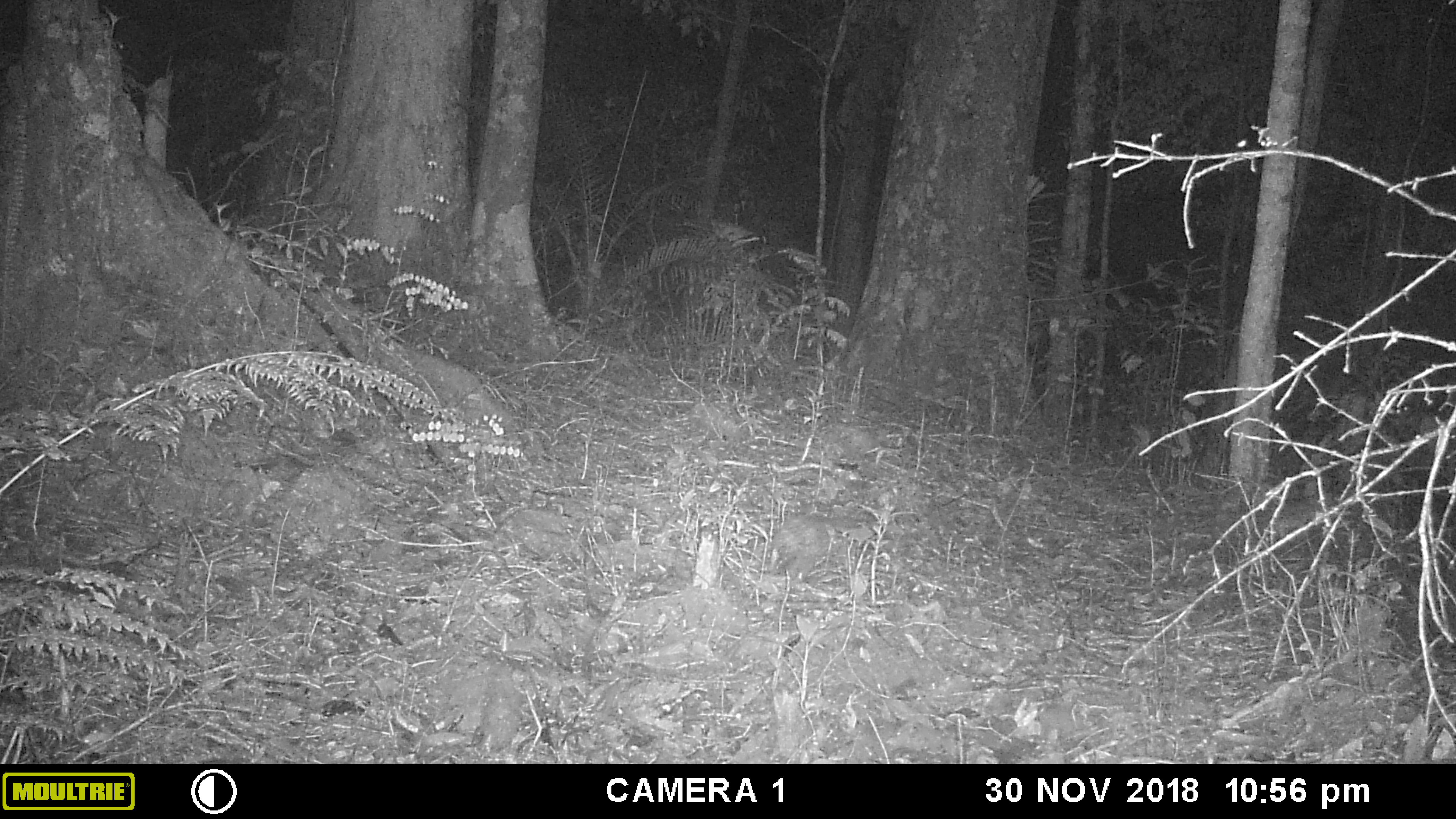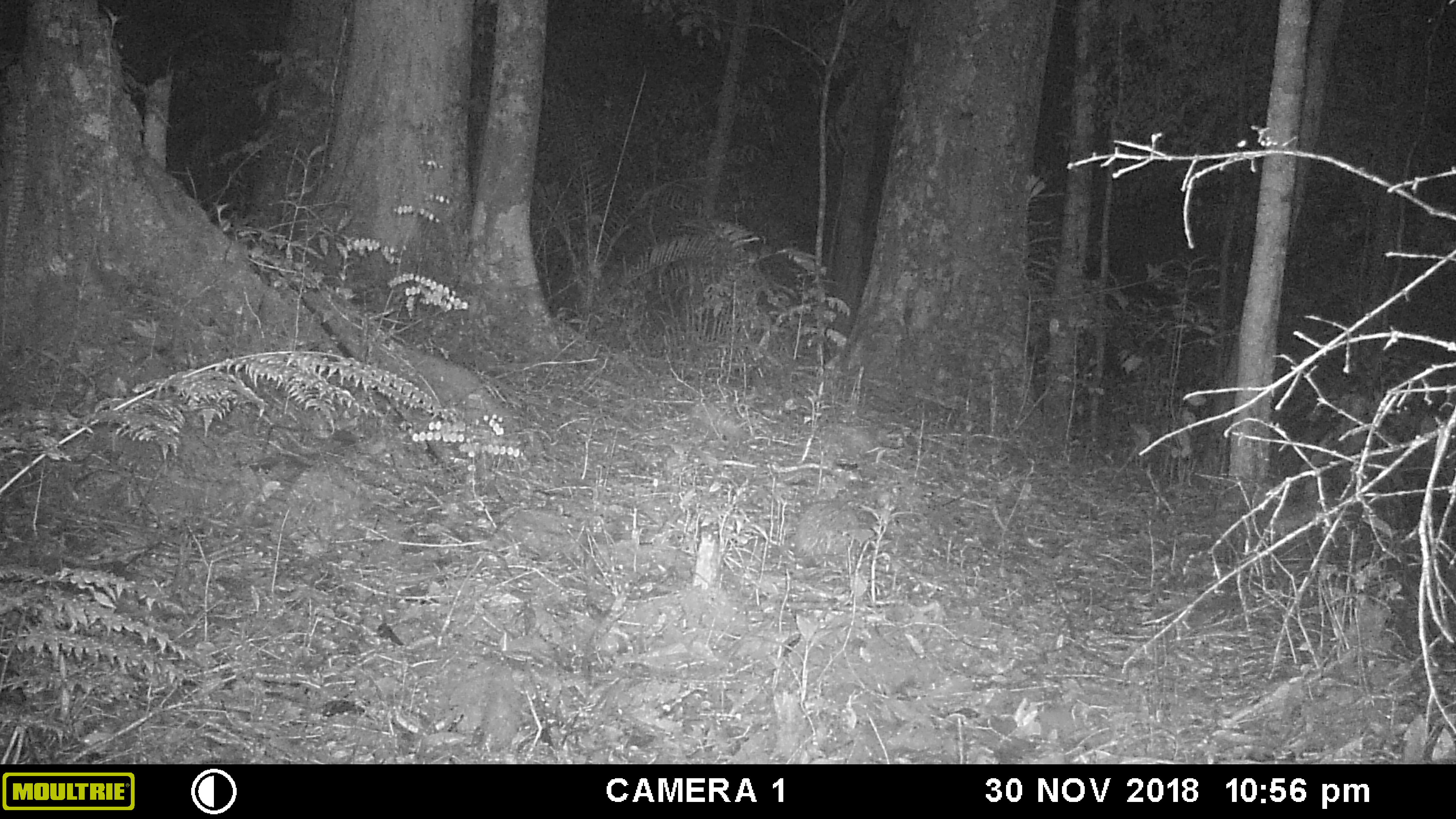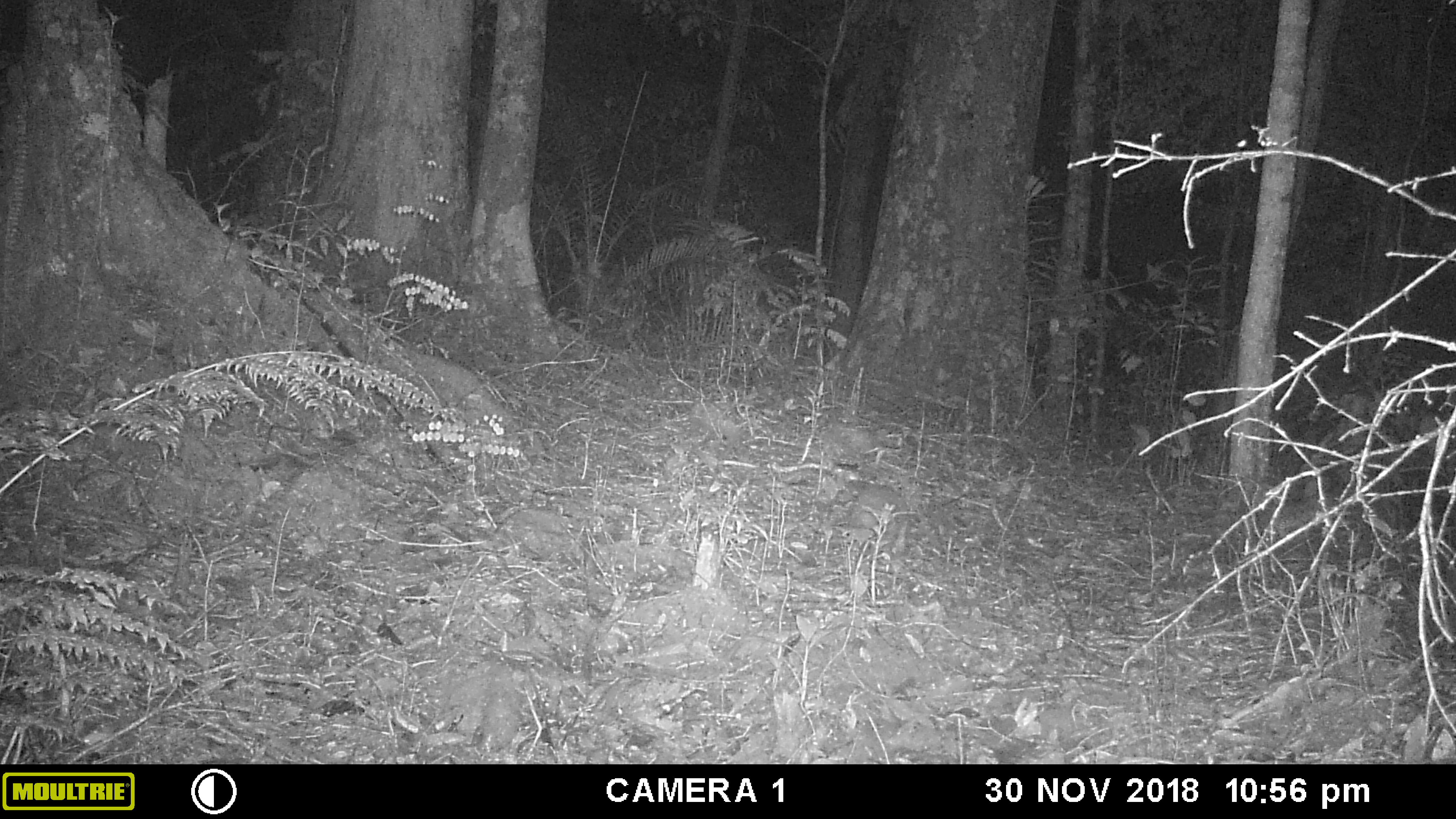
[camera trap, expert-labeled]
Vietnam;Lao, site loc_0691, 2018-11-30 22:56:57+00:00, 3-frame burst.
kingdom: Animalia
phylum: Chordata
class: Mammalia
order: Rodentia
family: Hystricidae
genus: Atherurus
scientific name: Atherurus macrourus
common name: asiatic brush-tailed porcupine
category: asiatic brush tailed porcupine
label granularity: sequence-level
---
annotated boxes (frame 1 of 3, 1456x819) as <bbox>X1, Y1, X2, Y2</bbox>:
asiatic brush tailed porcupine: <bbox>769, 511, 862, 584</bbox>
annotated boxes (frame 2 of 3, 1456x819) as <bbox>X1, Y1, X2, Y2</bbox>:
asiatic brush tailed porcupine: <bbox>781, 498, 861, 566</bbox>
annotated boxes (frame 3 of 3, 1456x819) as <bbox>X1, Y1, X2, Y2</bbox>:
asiatic brush tailed porcupine: <bbox>851, 481, 911, 543</bbox>